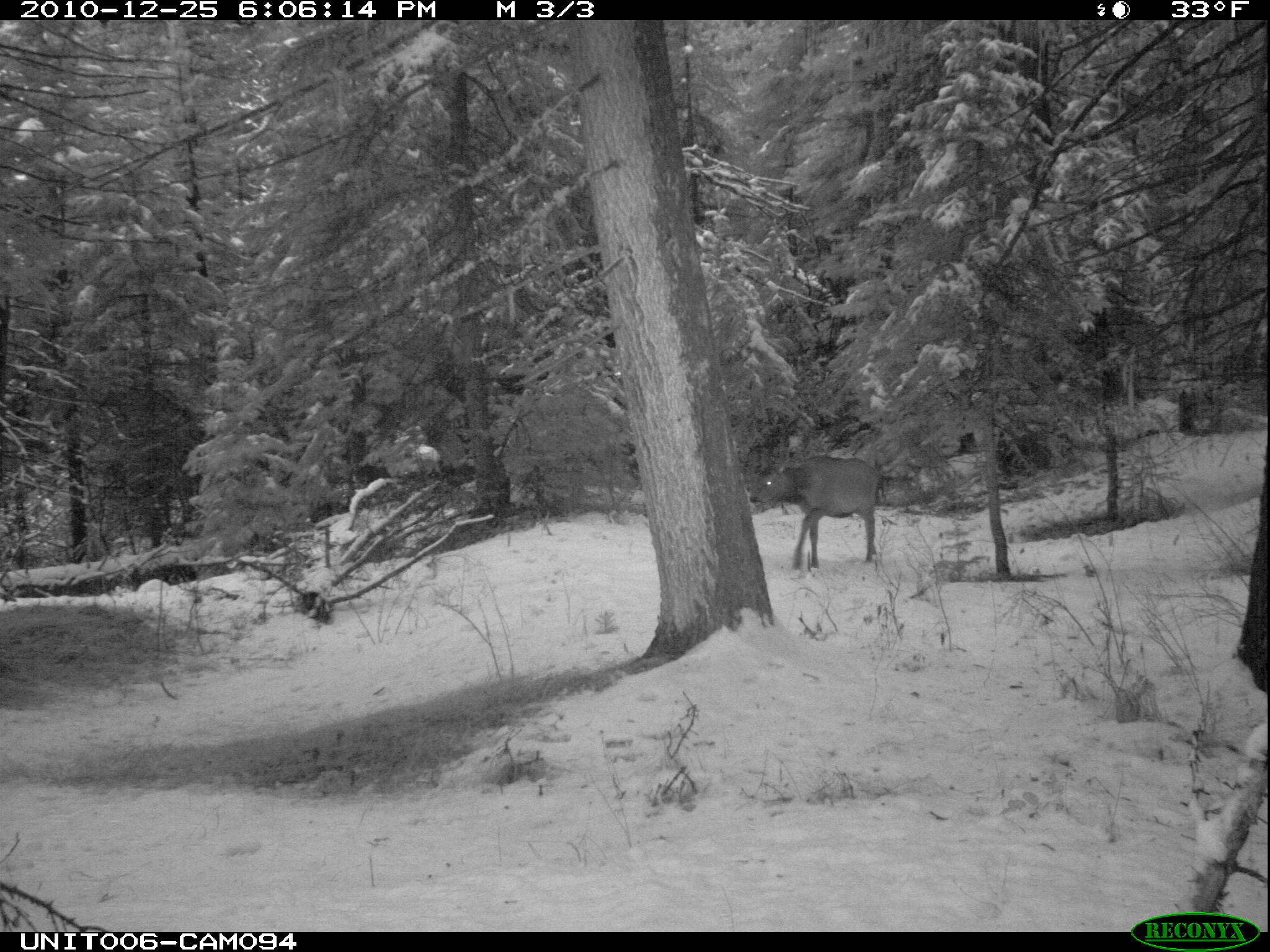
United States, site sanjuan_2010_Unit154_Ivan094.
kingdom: Animalia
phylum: Chordata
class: Mammalia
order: Artiodactyla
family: Cervidae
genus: Cervus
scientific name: Cervus elaphus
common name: red deer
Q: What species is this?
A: Cervus elaphus (red deer).